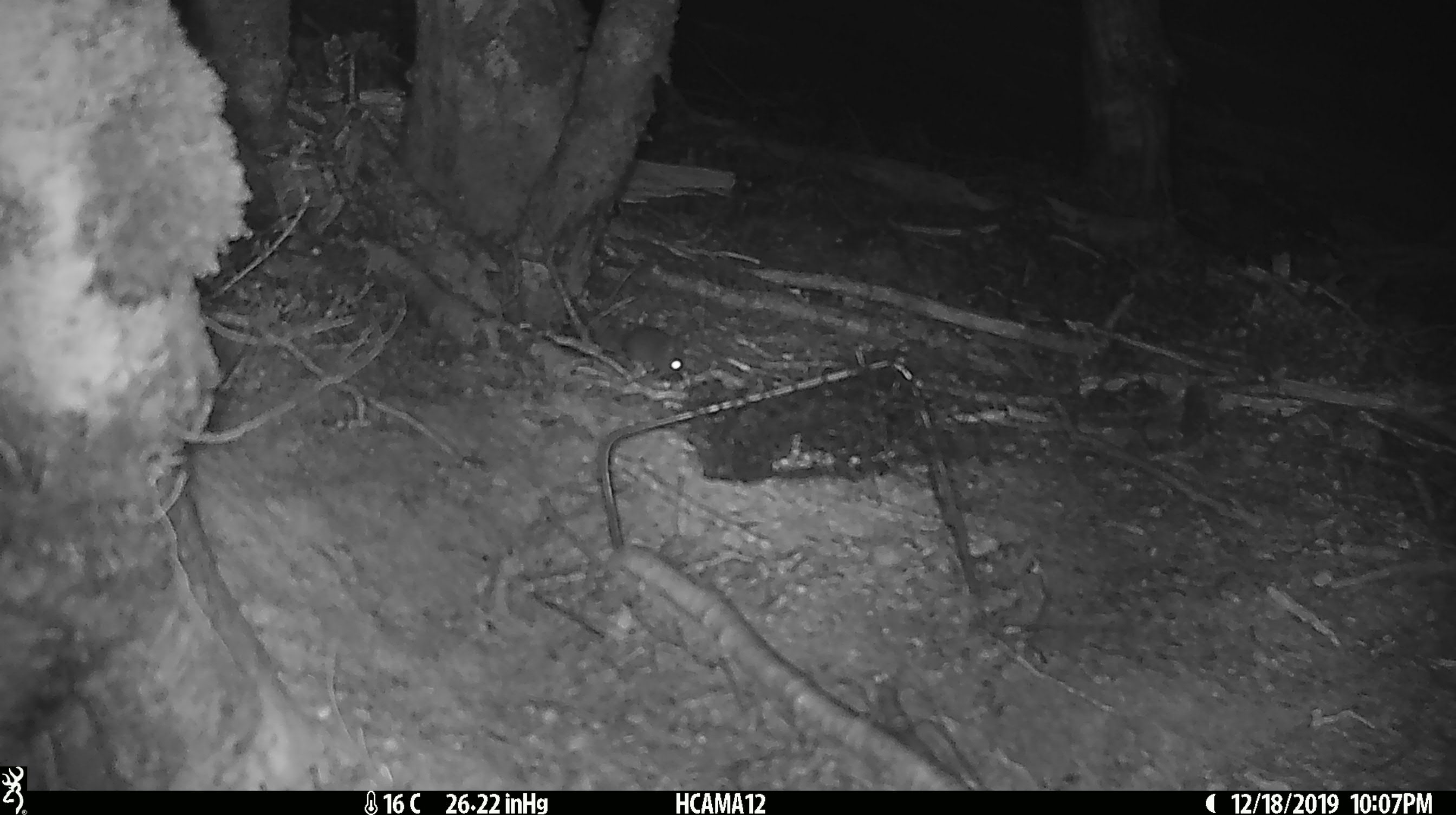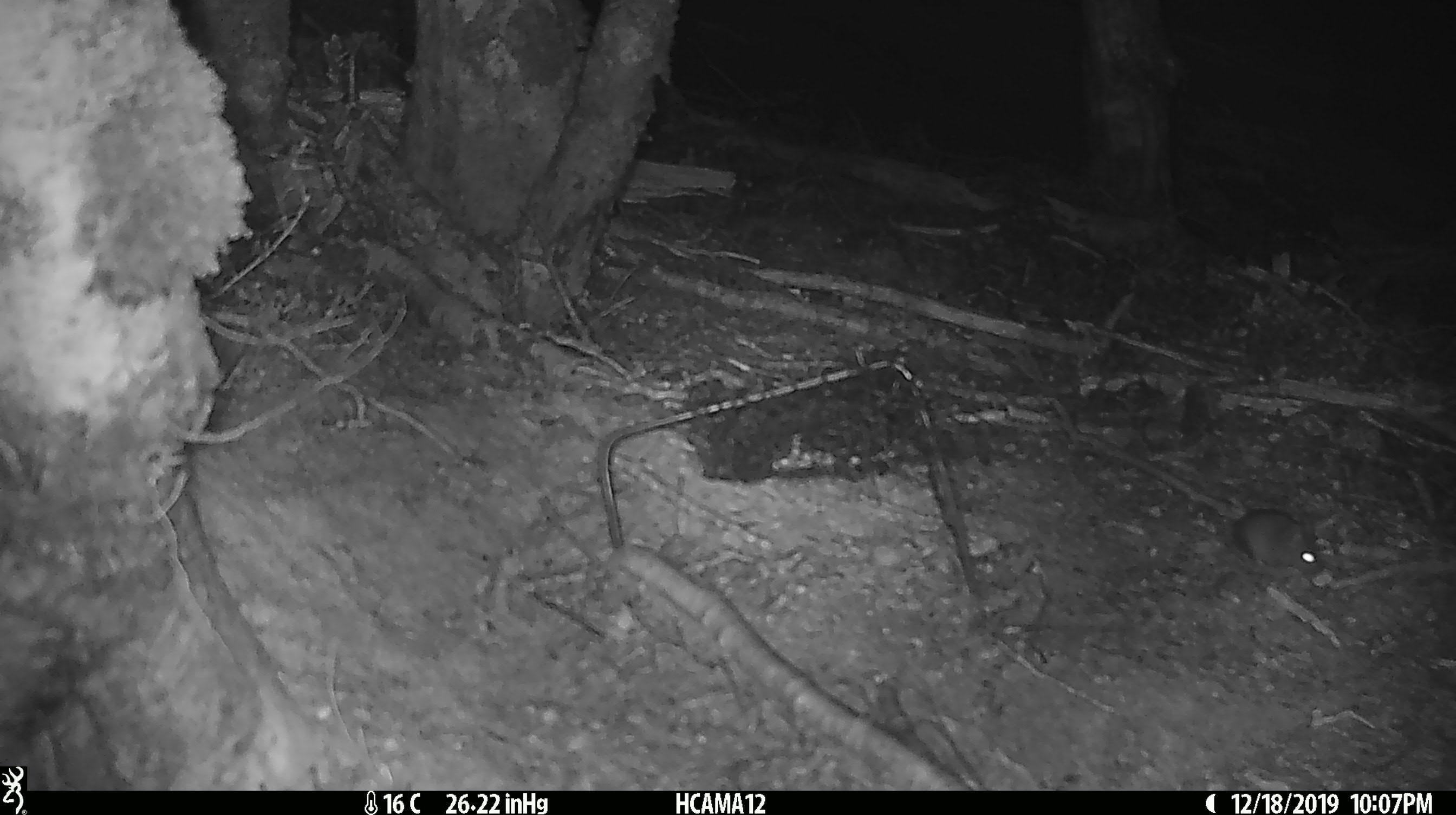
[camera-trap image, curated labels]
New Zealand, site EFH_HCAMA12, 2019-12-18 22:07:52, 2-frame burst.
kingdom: Animalia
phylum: Chordata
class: Mammalia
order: Rodentia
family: Muridae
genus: Mus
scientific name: Mus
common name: mouse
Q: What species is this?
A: Mouse (Mus).